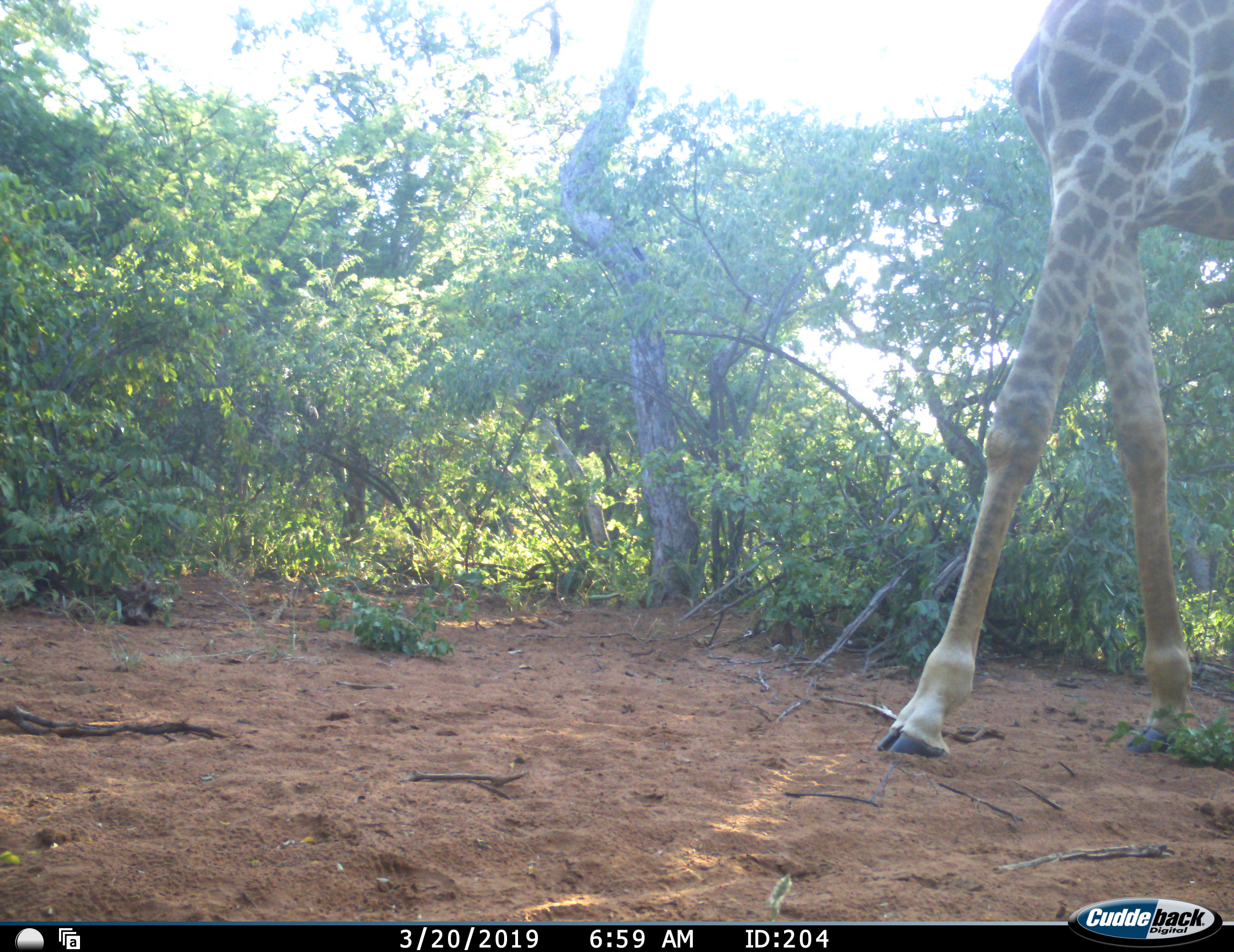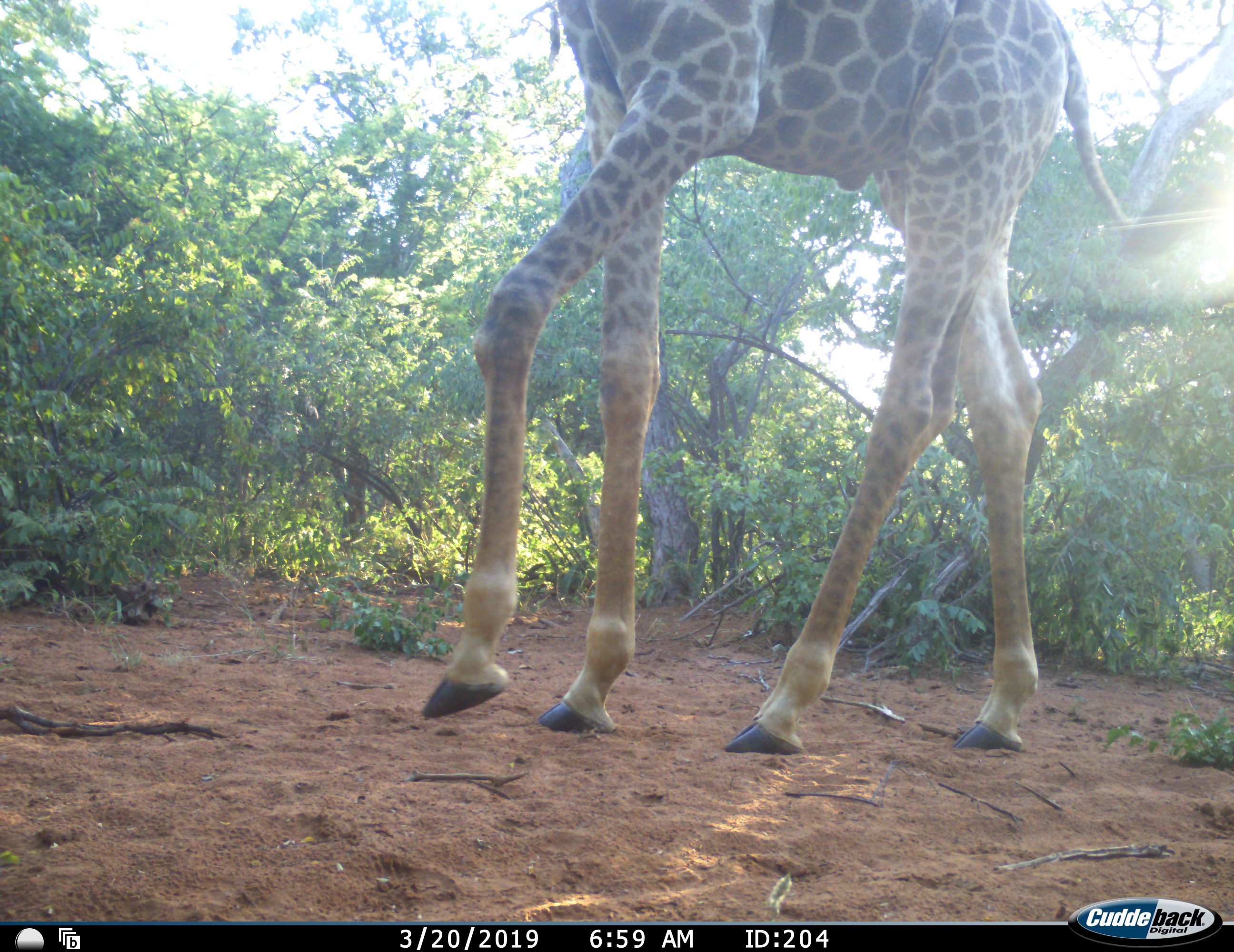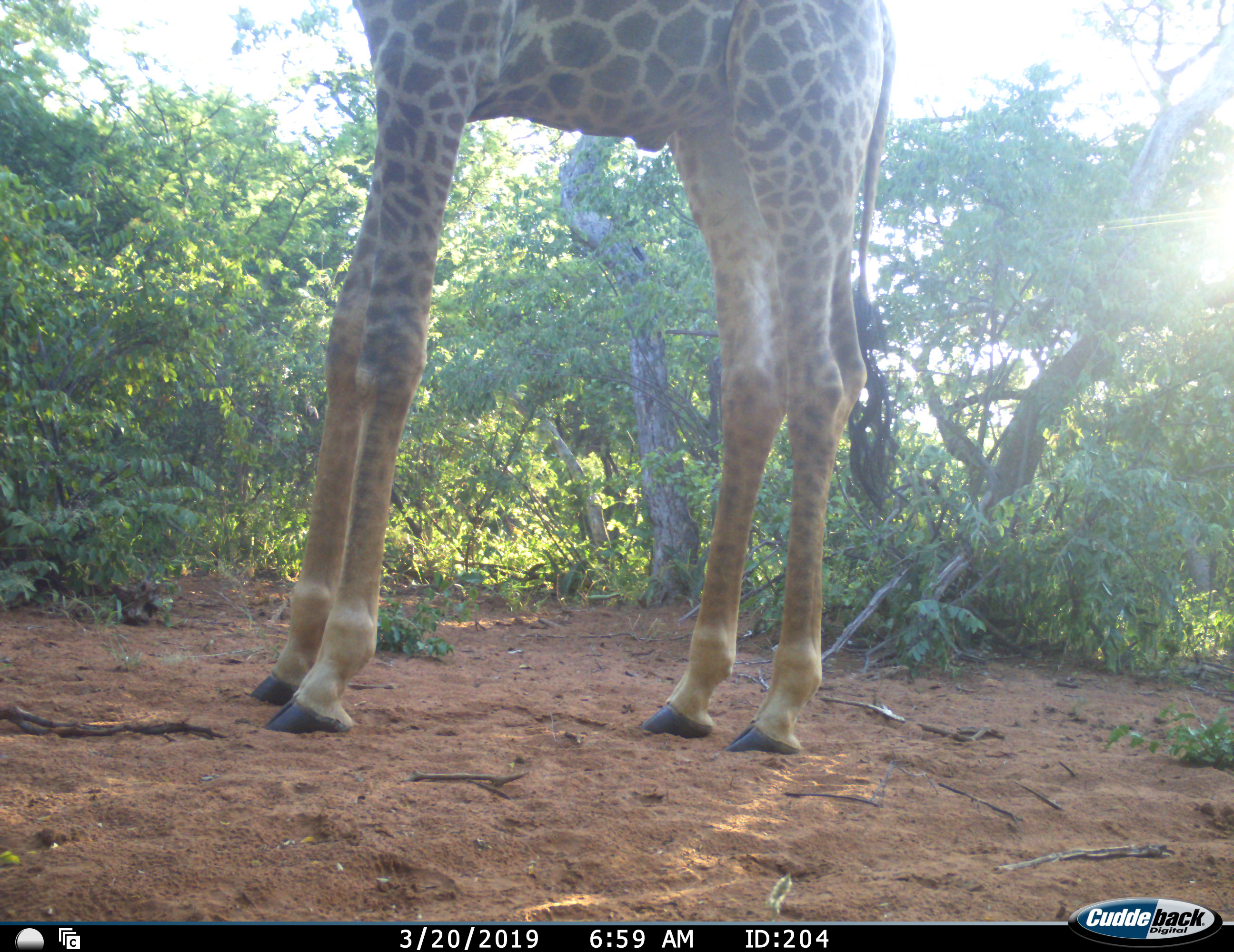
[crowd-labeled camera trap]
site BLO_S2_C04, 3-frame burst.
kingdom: Animalia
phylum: Chordata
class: Mammalia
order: Artiodactyla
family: Giraffidae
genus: Giraffa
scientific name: Giraffa camelopardalis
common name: giraffe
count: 1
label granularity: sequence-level